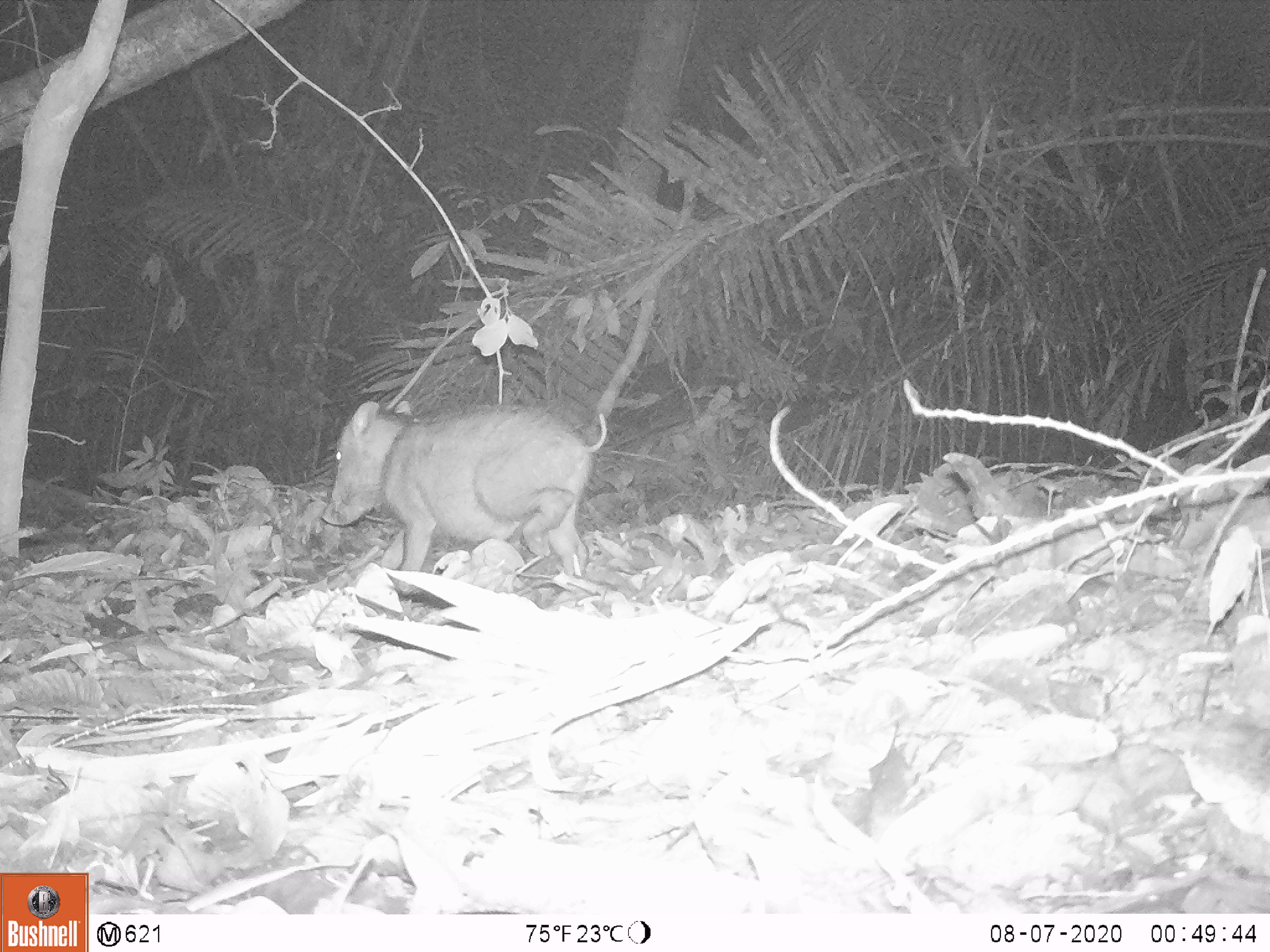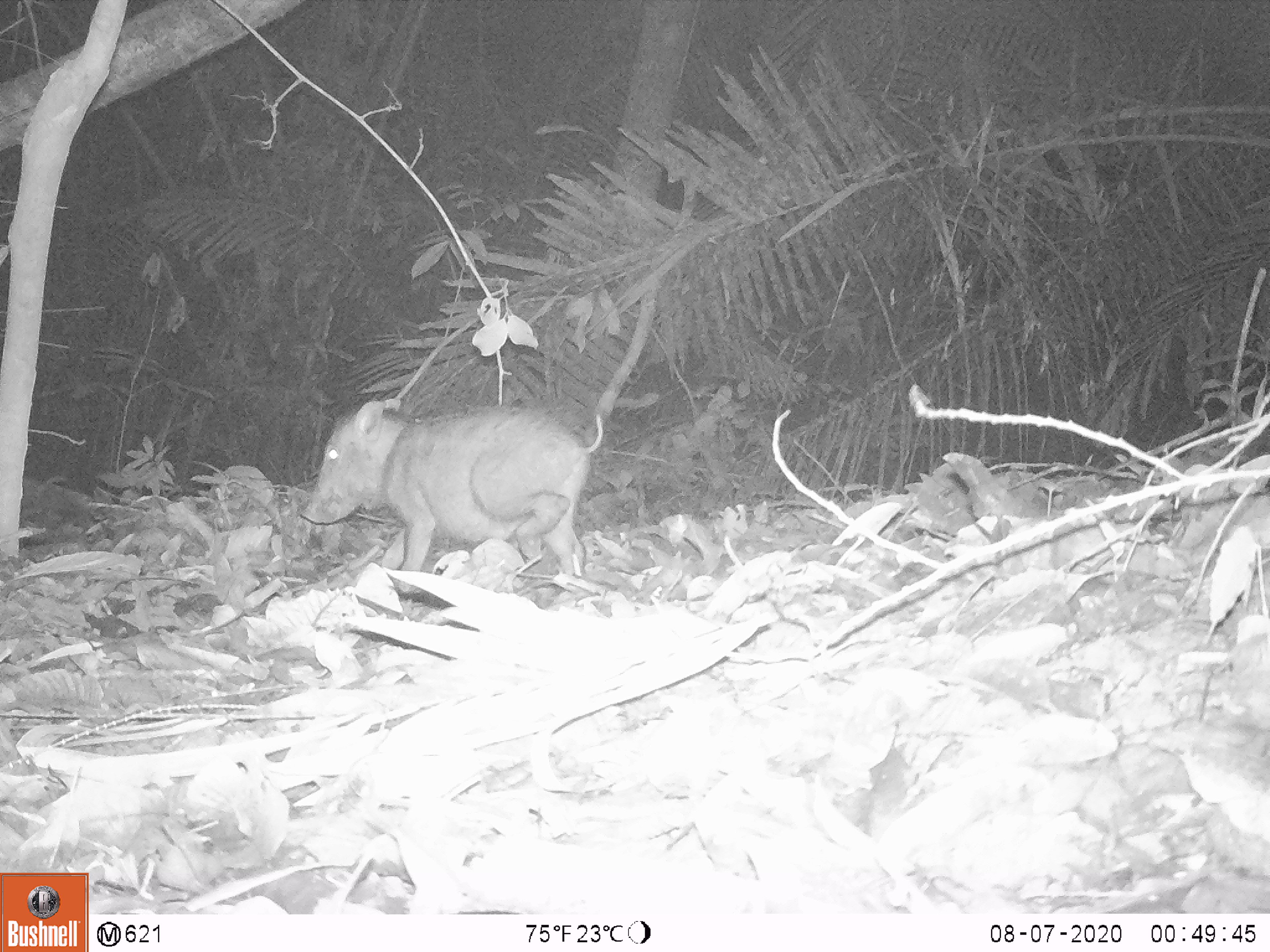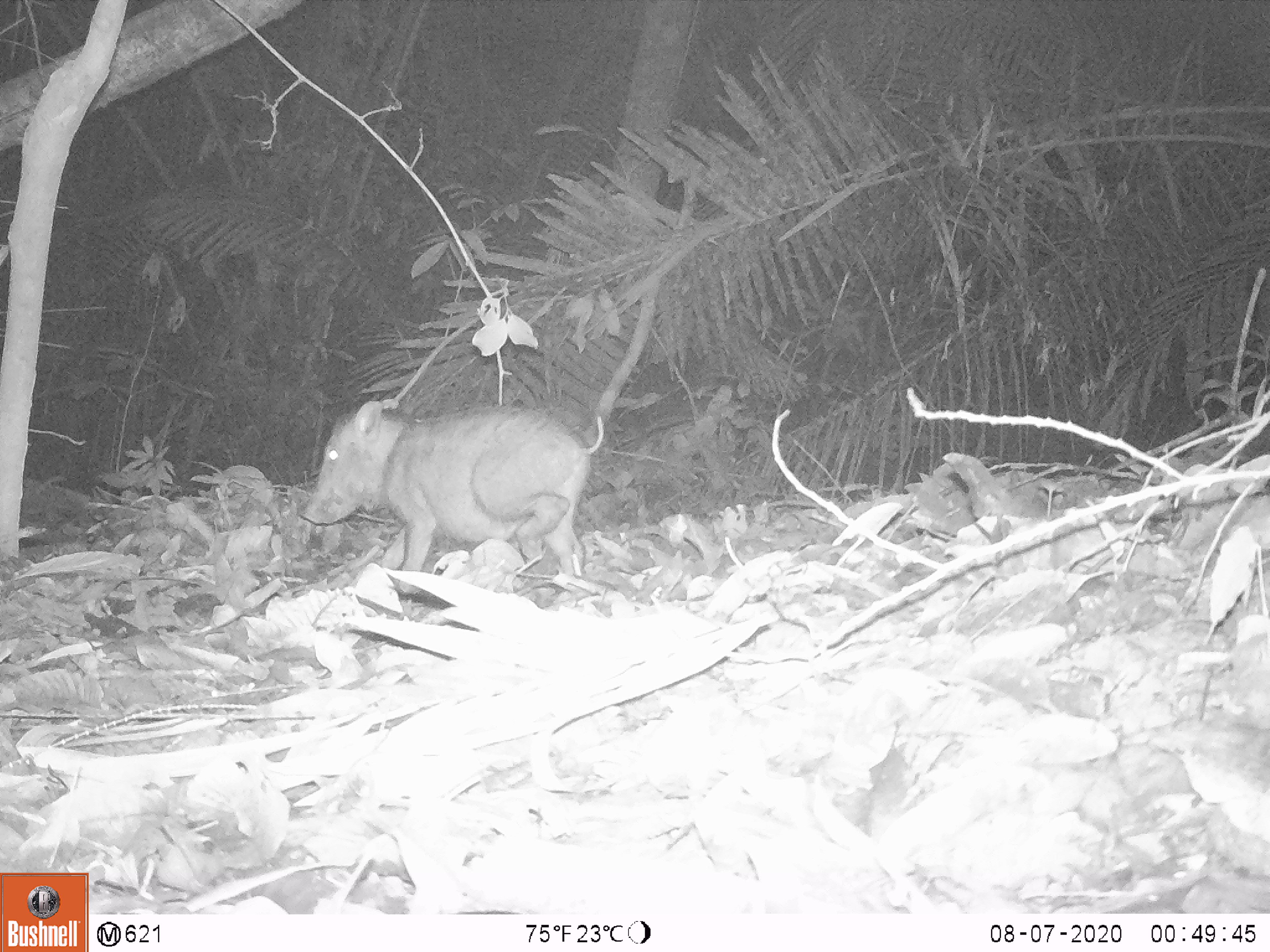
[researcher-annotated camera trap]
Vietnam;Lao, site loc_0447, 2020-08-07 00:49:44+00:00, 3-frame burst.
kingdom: Animalia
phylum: Chordata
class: Mammalia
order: Artiodactyla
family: Suidae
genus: Sus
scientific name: Sus scrofa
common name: eurasian wild pig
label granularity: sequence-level